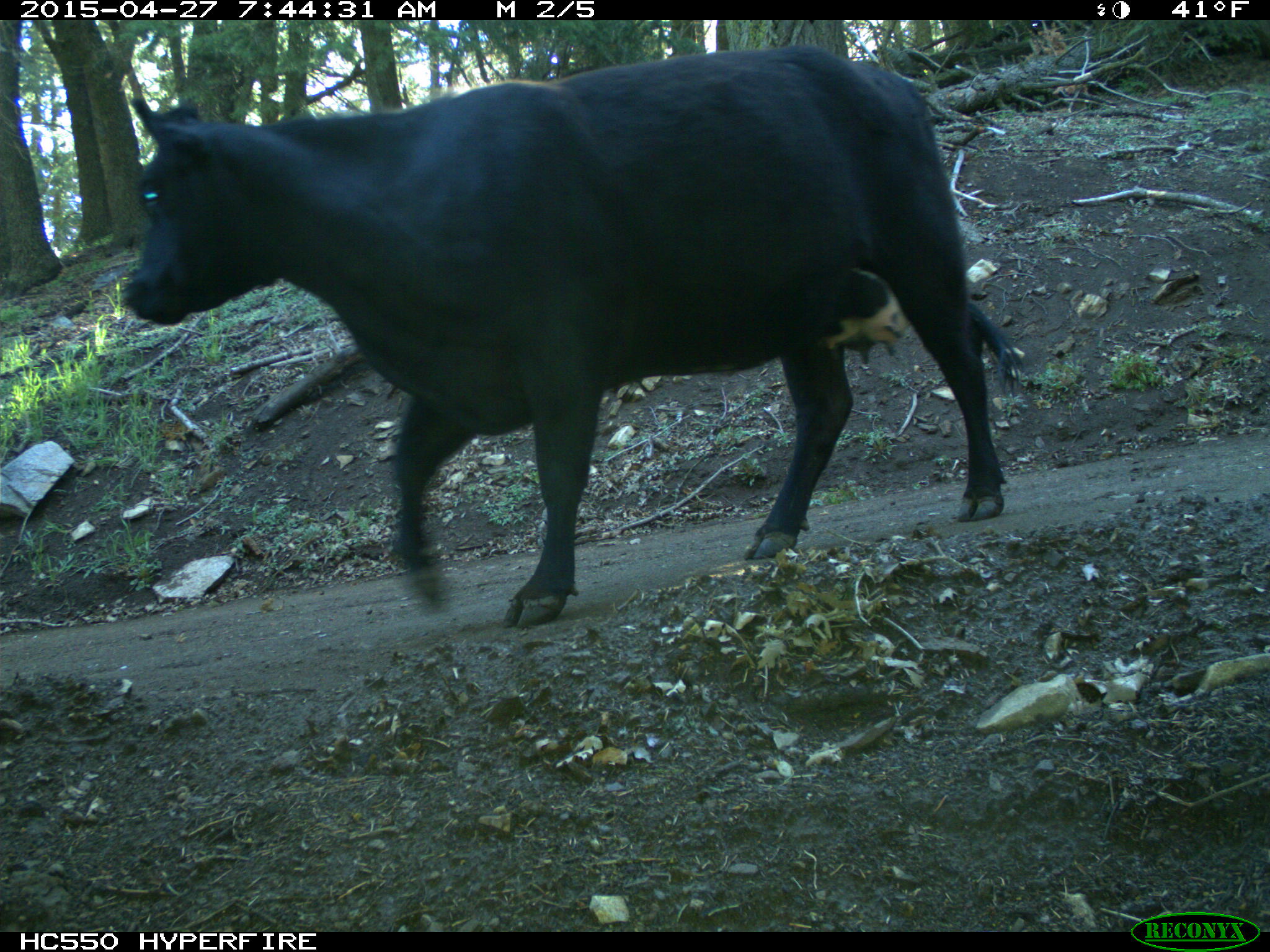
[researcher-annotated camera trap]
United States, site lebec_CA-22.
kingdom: Animalia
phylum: Chordata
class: Mammalia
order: Artiodactyla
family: Bovidae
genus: Bos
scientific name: Bos taurus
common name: domestic cow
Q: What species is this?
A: Bos taurus (domestic cow).